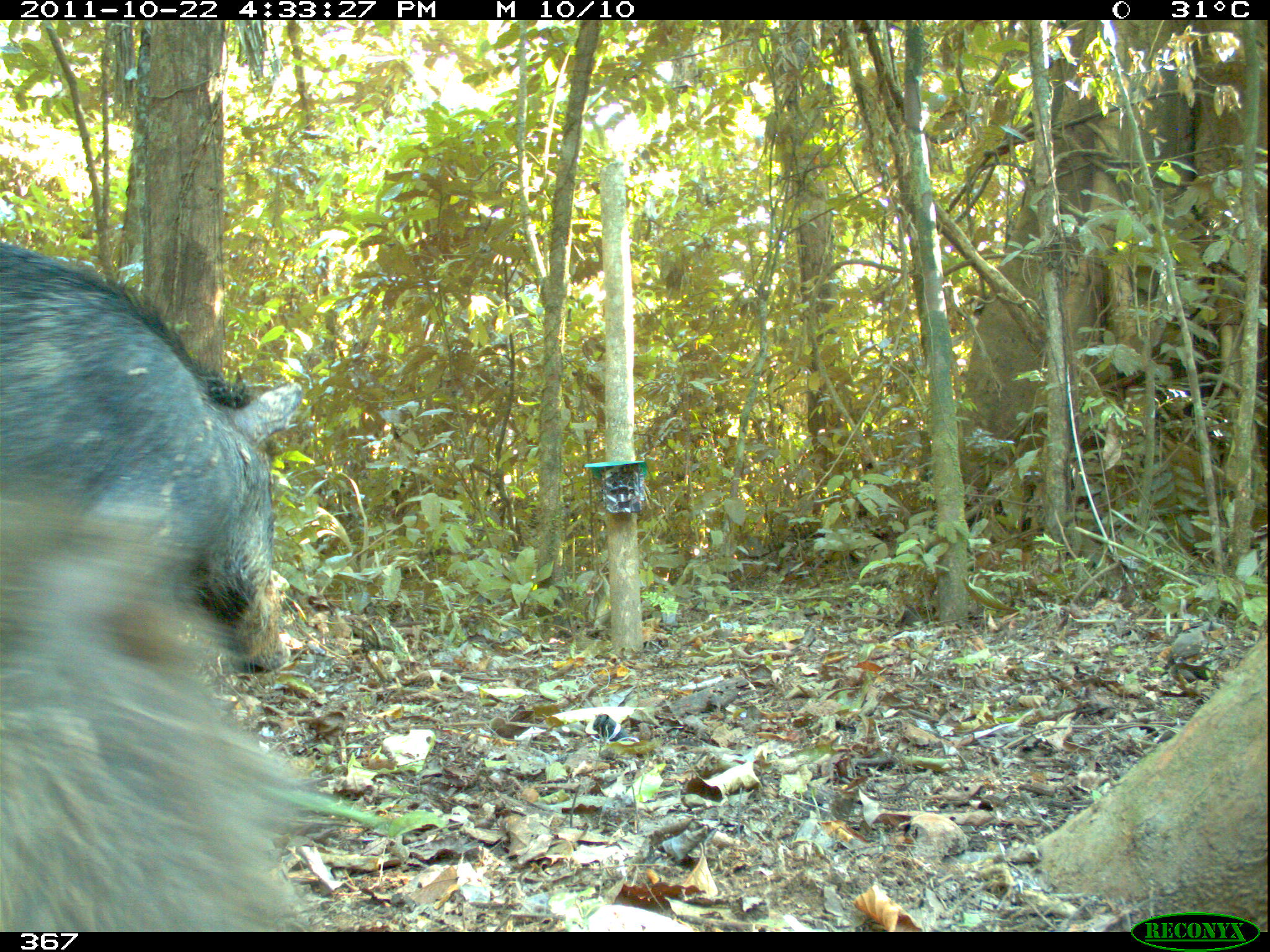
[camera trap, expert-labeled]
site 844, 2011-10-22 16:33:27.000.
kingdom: Animalia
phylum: Chordata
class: Mammalia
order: Artiodactyla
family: Tayassuidae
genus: Tayassu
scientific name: Tayassu pecari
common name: white-lipped peccary